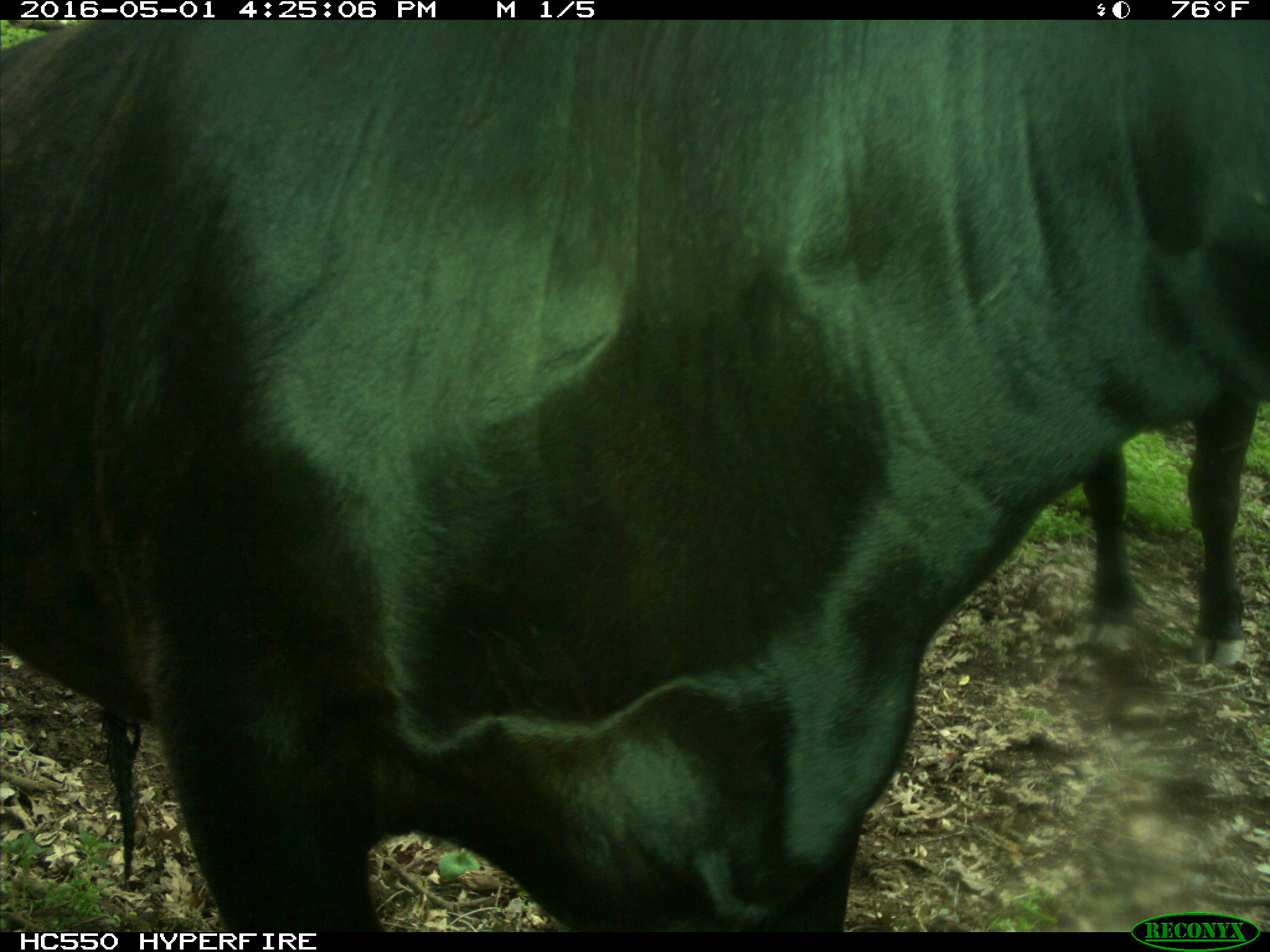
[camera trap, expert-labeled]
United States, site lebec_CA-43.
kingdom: Animalia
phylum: Chordata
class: Mammalia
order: Artiodactyla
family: Bovidae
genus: Bos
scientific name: Bos taurus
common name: domestic cow